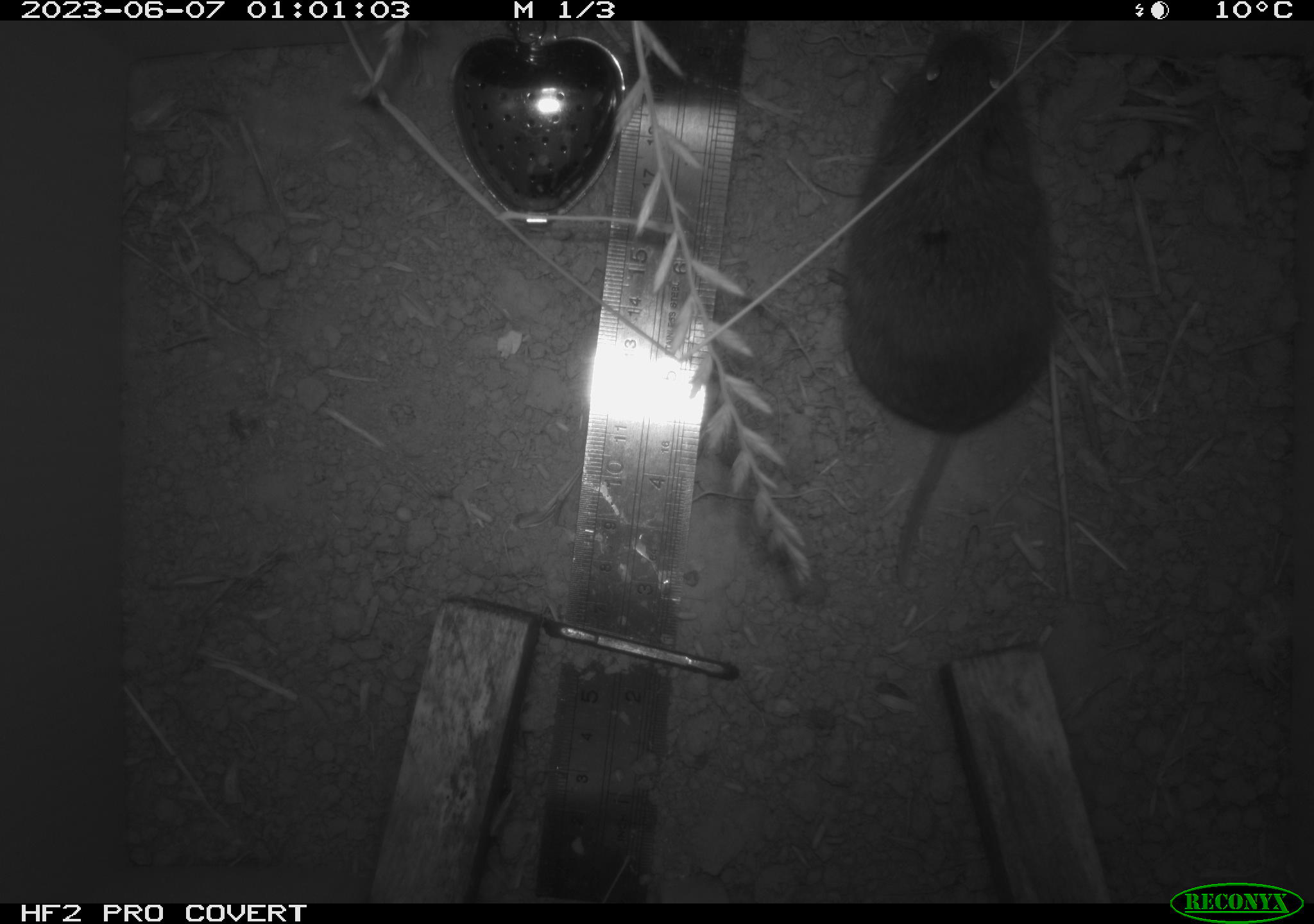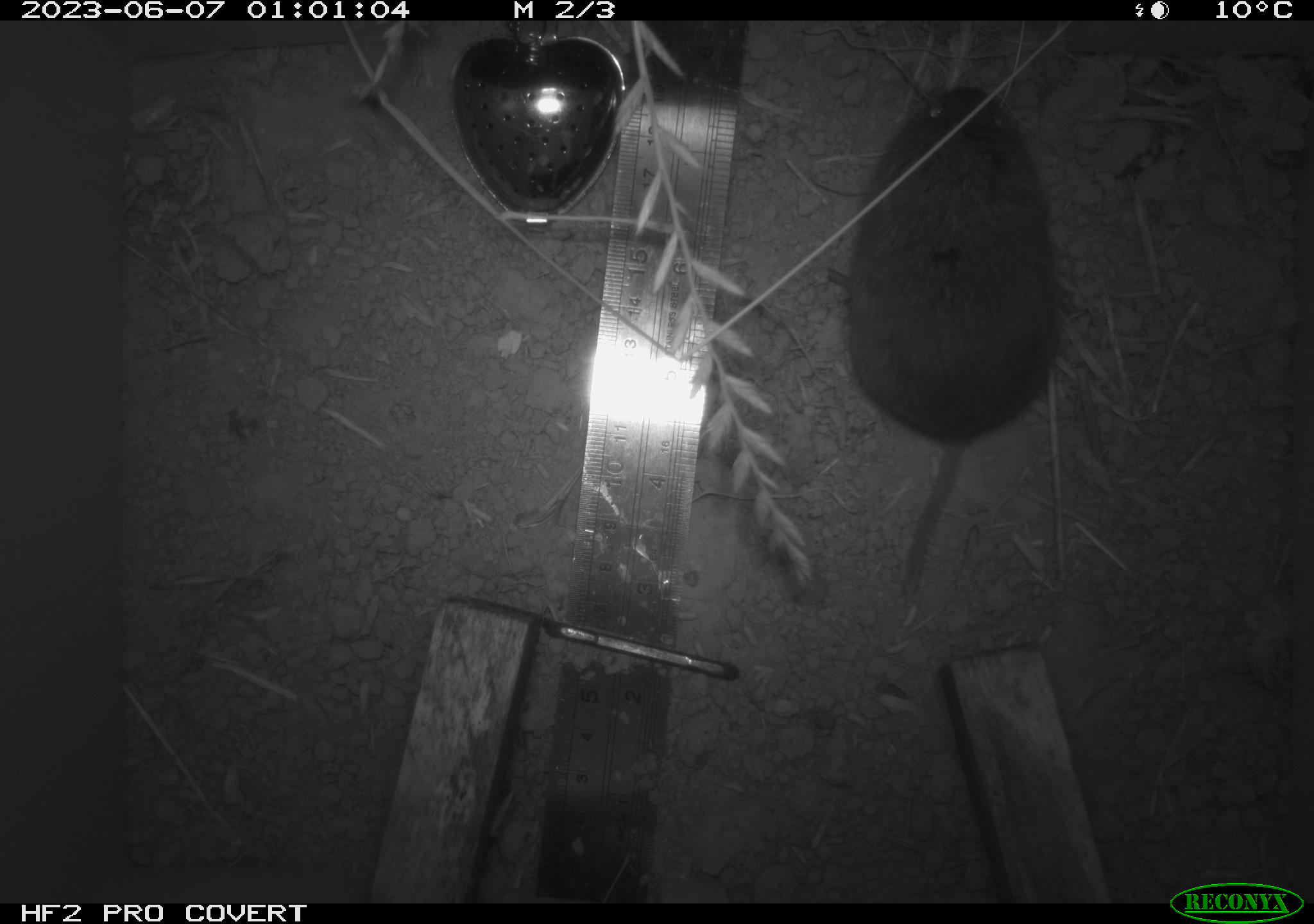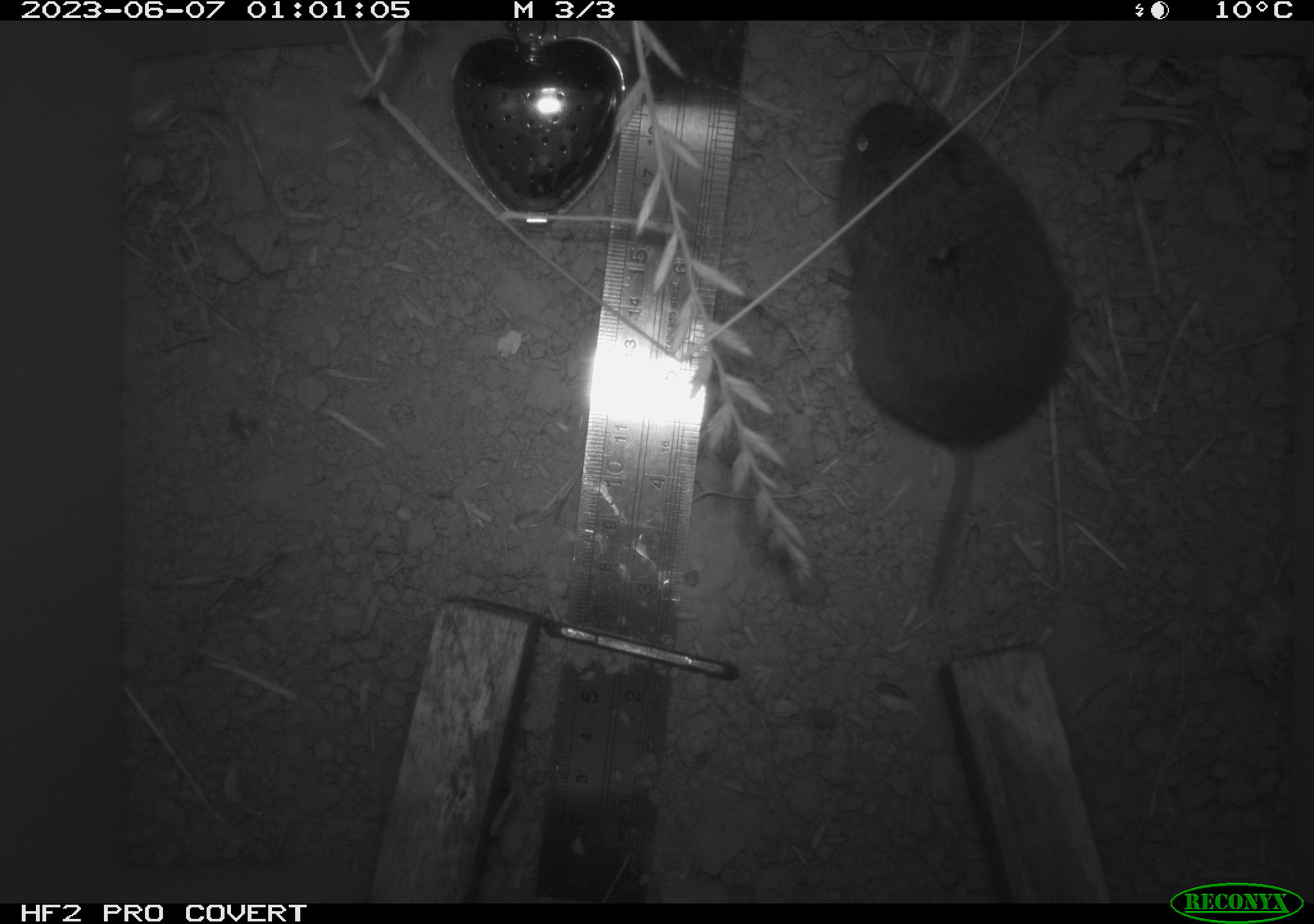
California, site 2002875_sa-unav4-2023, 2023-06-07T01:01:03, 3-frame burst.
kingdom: Animalia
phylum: Chordata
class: Mammalia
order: Rodentia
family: Cricetidae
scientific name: Arvicolinae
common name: voles, lemmings, and muskrats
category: arvicolinae subfamily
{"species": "arvicolinae subfamily (voles, lemmings, and muskrats) (Arvicolinae)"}